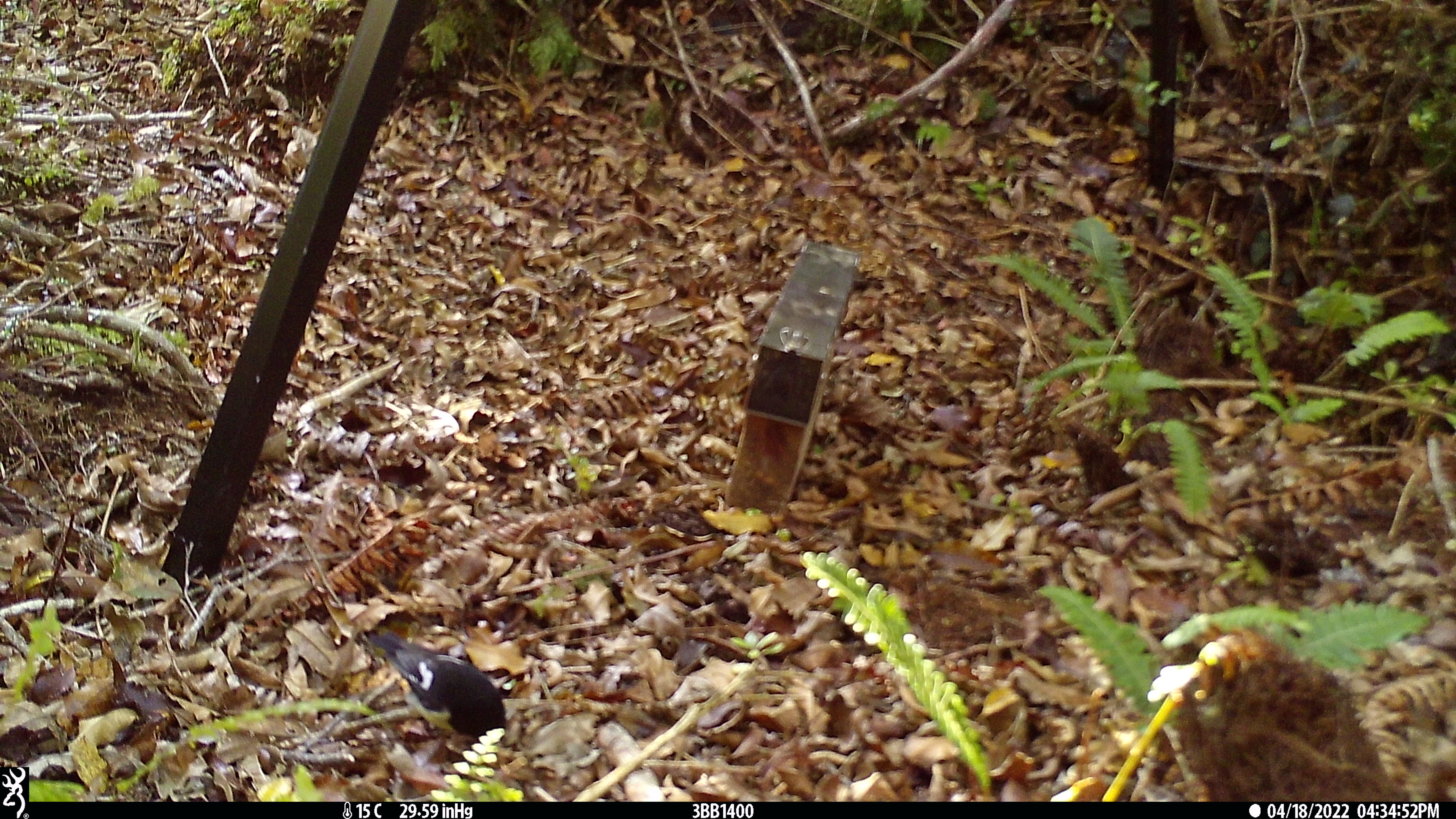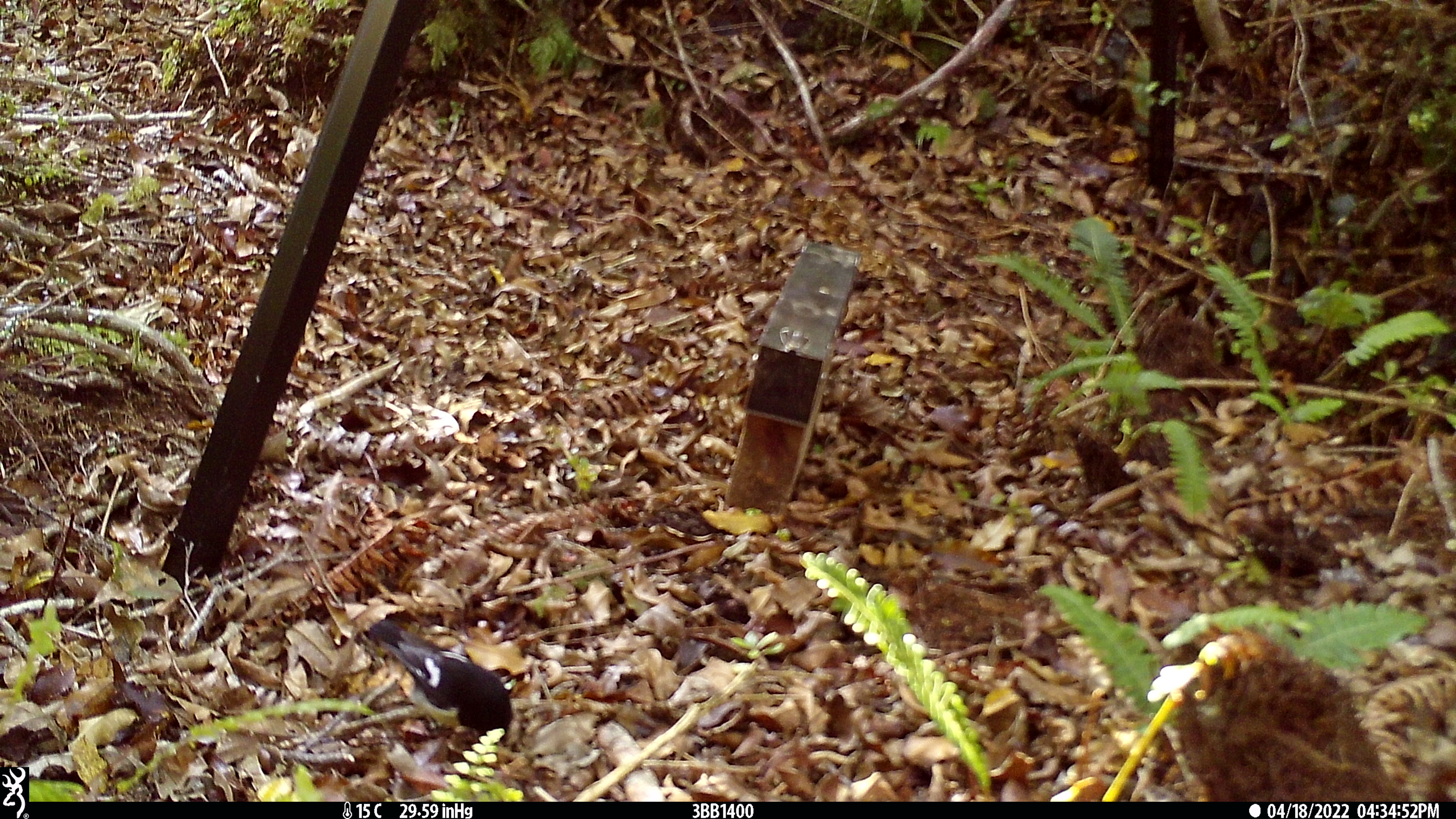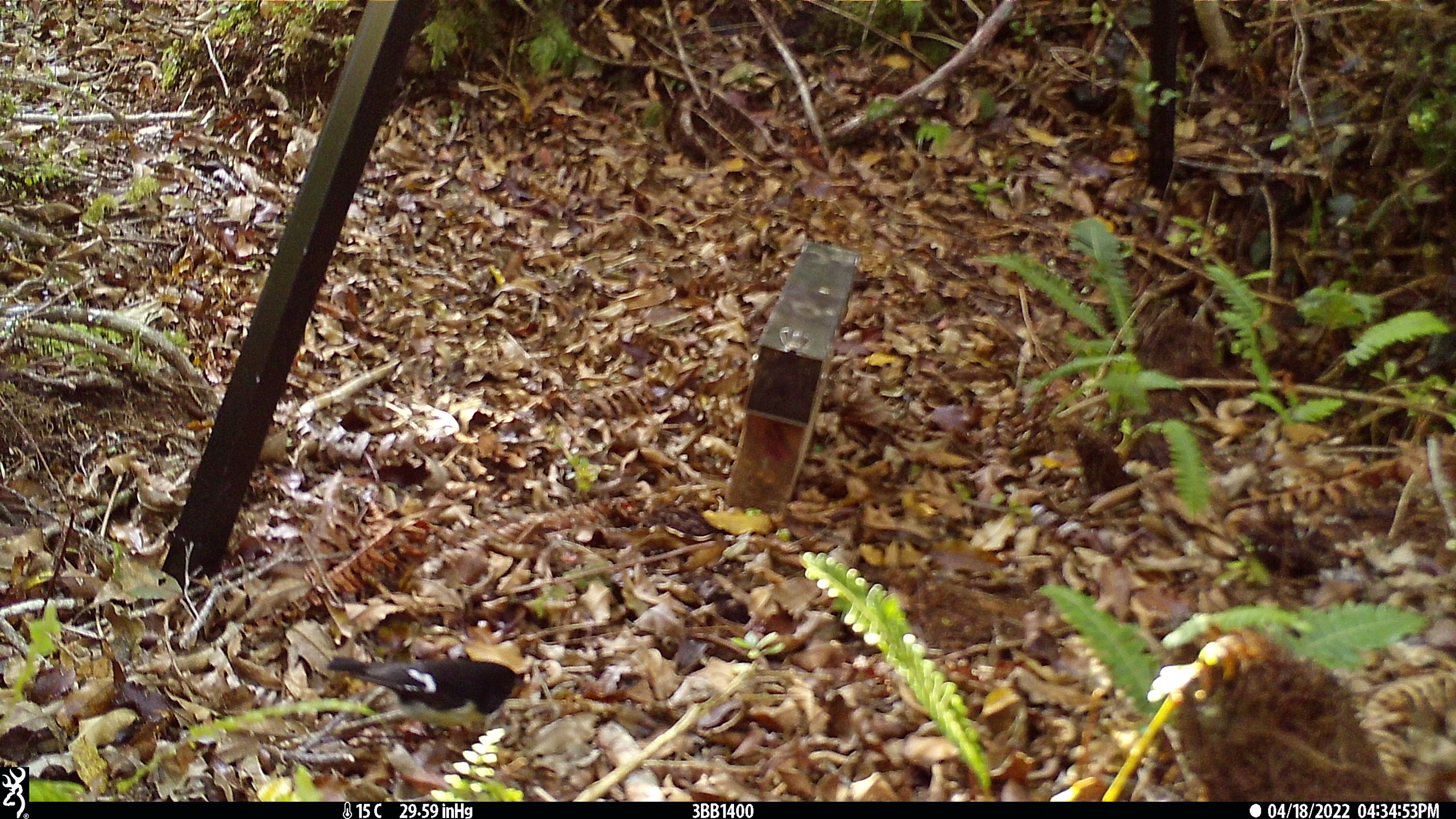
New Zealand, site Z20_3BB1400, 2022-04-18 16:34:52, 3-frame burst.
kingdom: Animalia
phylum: Chordata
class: Aves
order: Passeriformes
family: Petroicidae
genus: Petroica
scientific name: Petroica macrocephala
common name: tomtit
Tomtit (Petroica macrocephala).